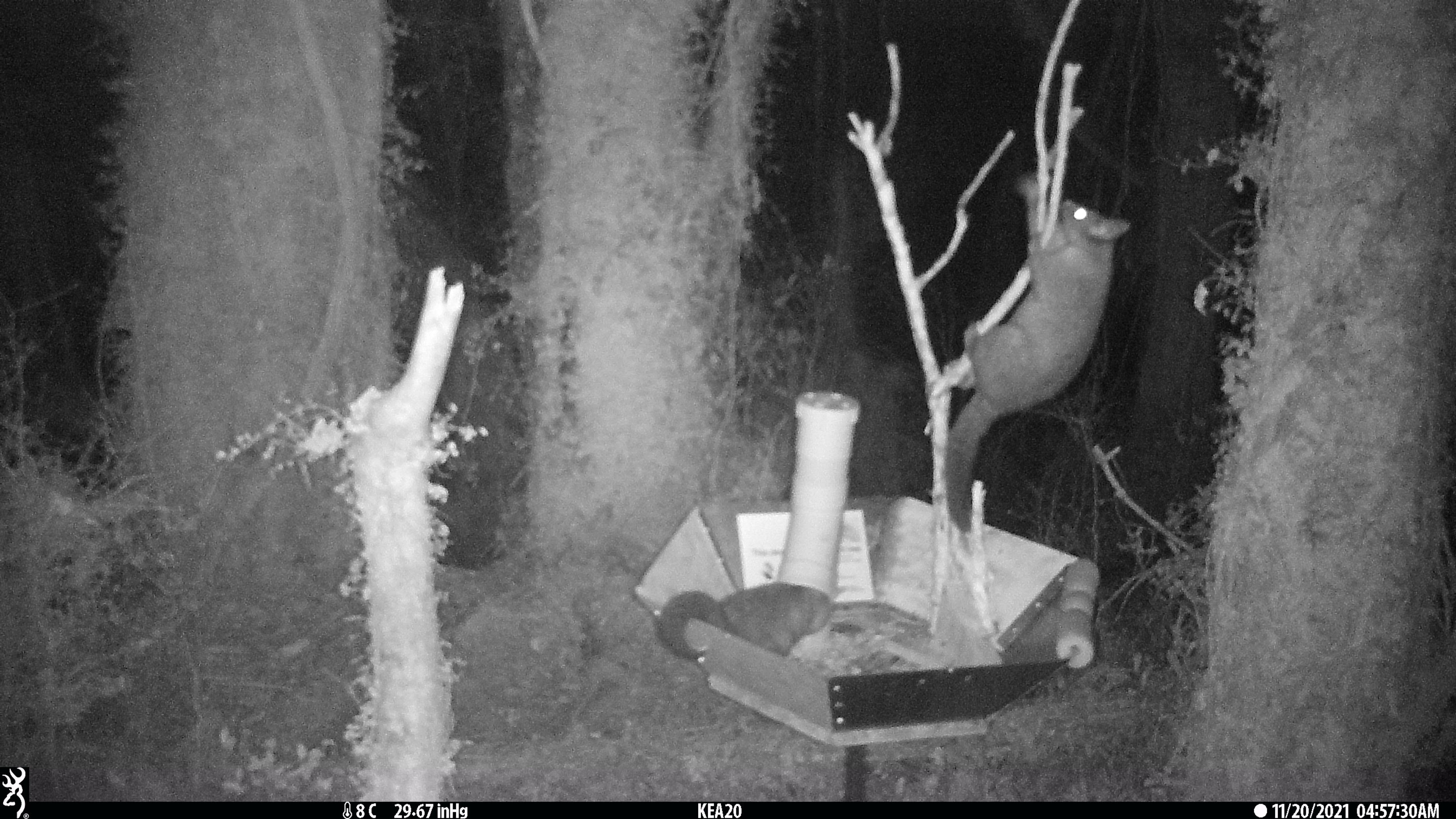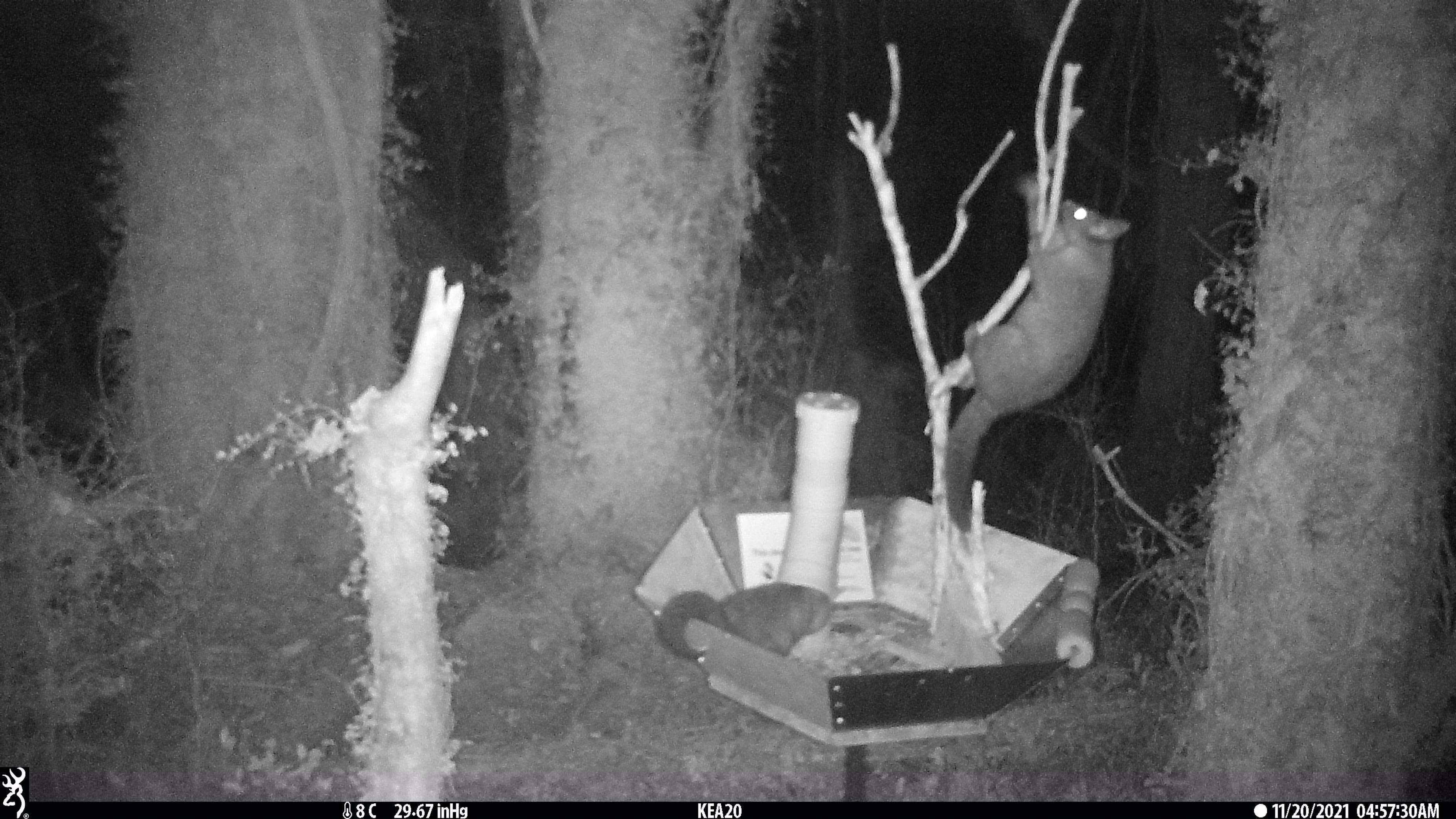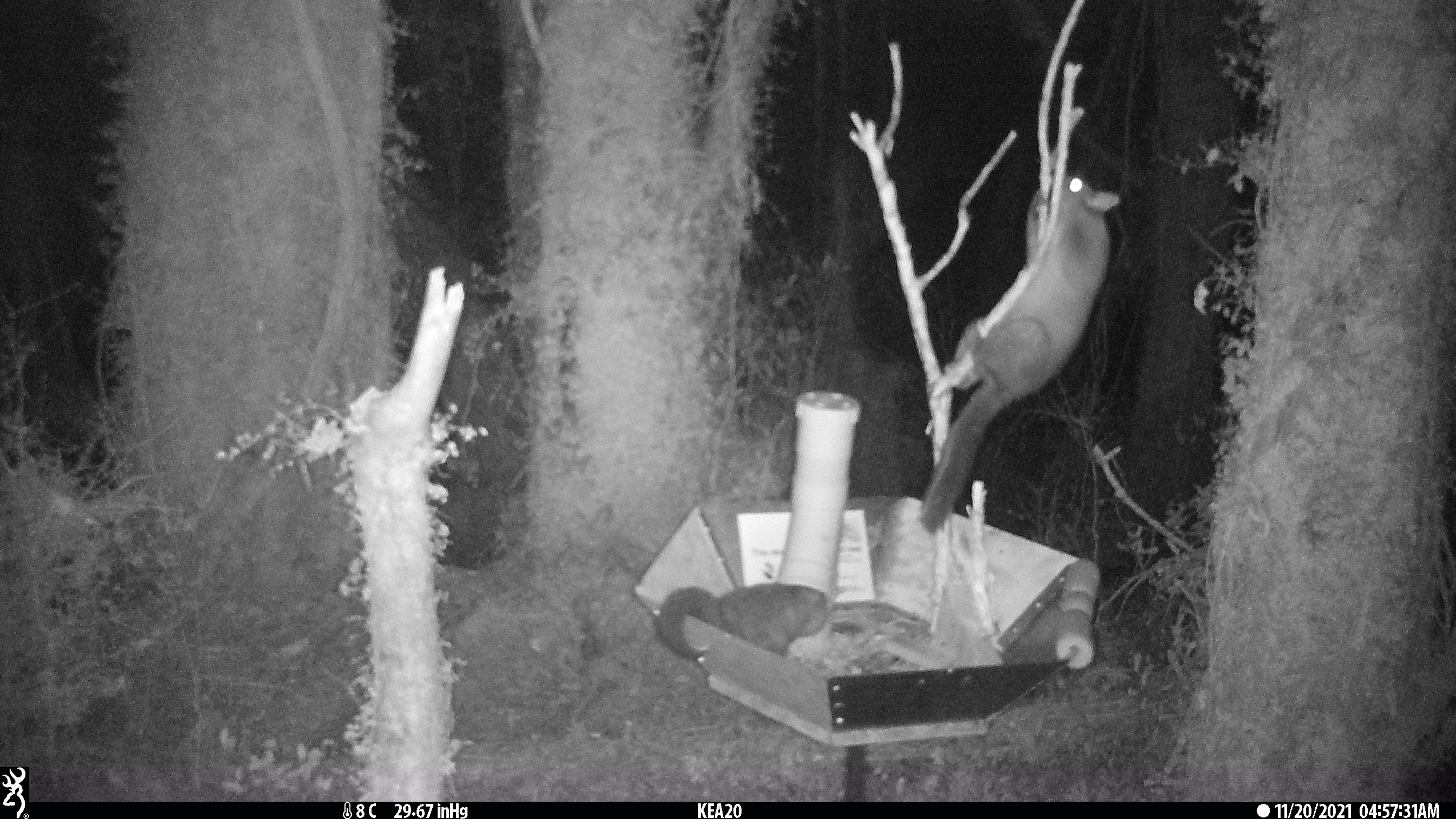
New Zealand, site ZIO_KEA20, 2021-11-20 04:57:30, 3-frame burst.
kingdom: Animalia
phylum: Chordata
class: Mammalia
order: Diprotodontia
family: Phalangeridae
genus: Trichosurus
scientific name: Trichosurus vulpecula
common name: common brushtail possum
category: possum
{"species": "possum (common brushtail possum) (Trichosurus vulpecula)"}